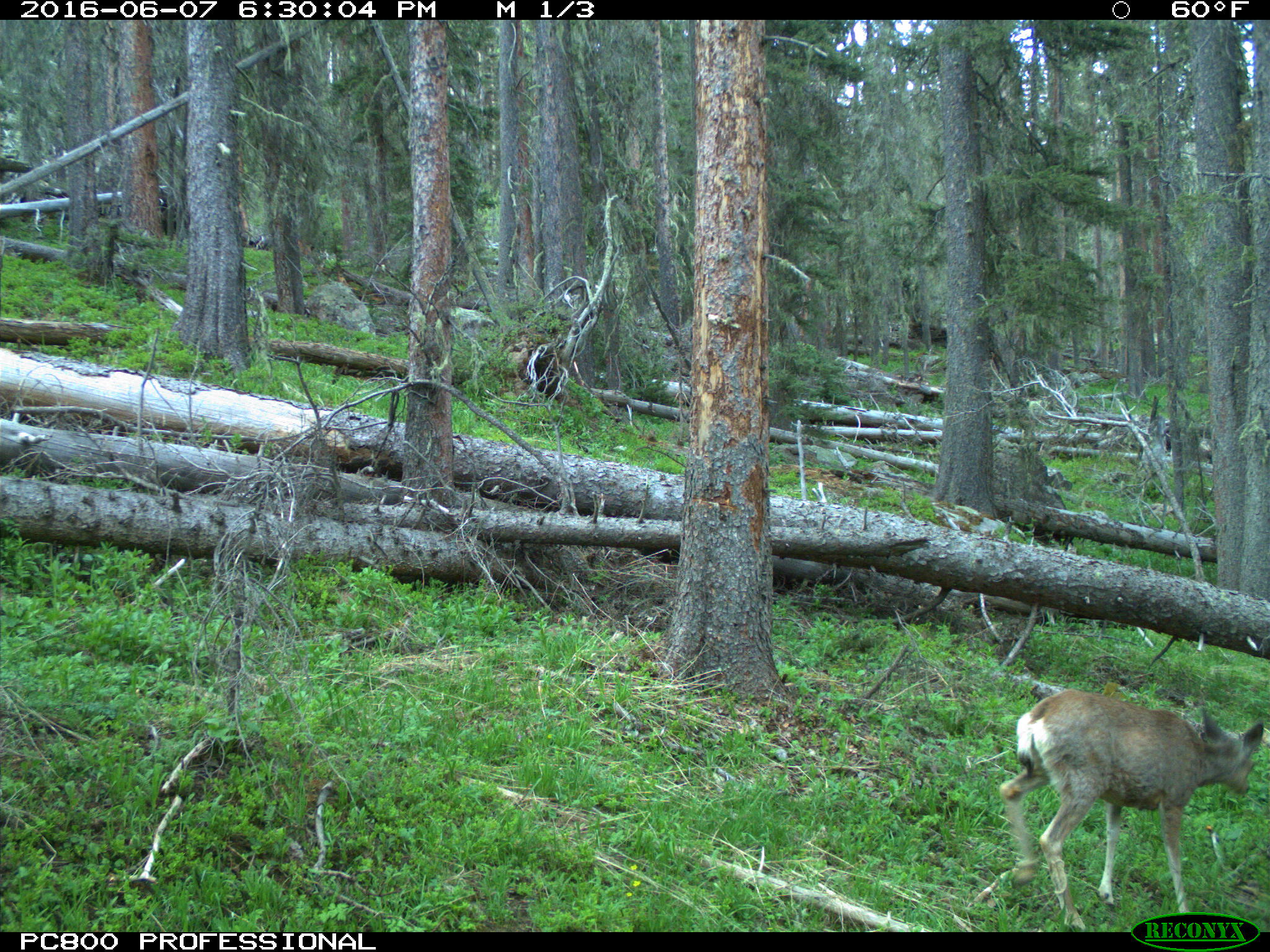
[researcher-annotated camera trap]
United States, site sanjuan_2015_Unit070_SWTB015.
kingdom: Animalia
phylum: Chordata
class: Mammalia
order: Artiodactyla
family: Cervidae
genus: Odocoileus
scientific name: Odocoileus hemionus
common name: mule deer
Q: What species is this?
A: Odocoileus hemionus (mule deer).